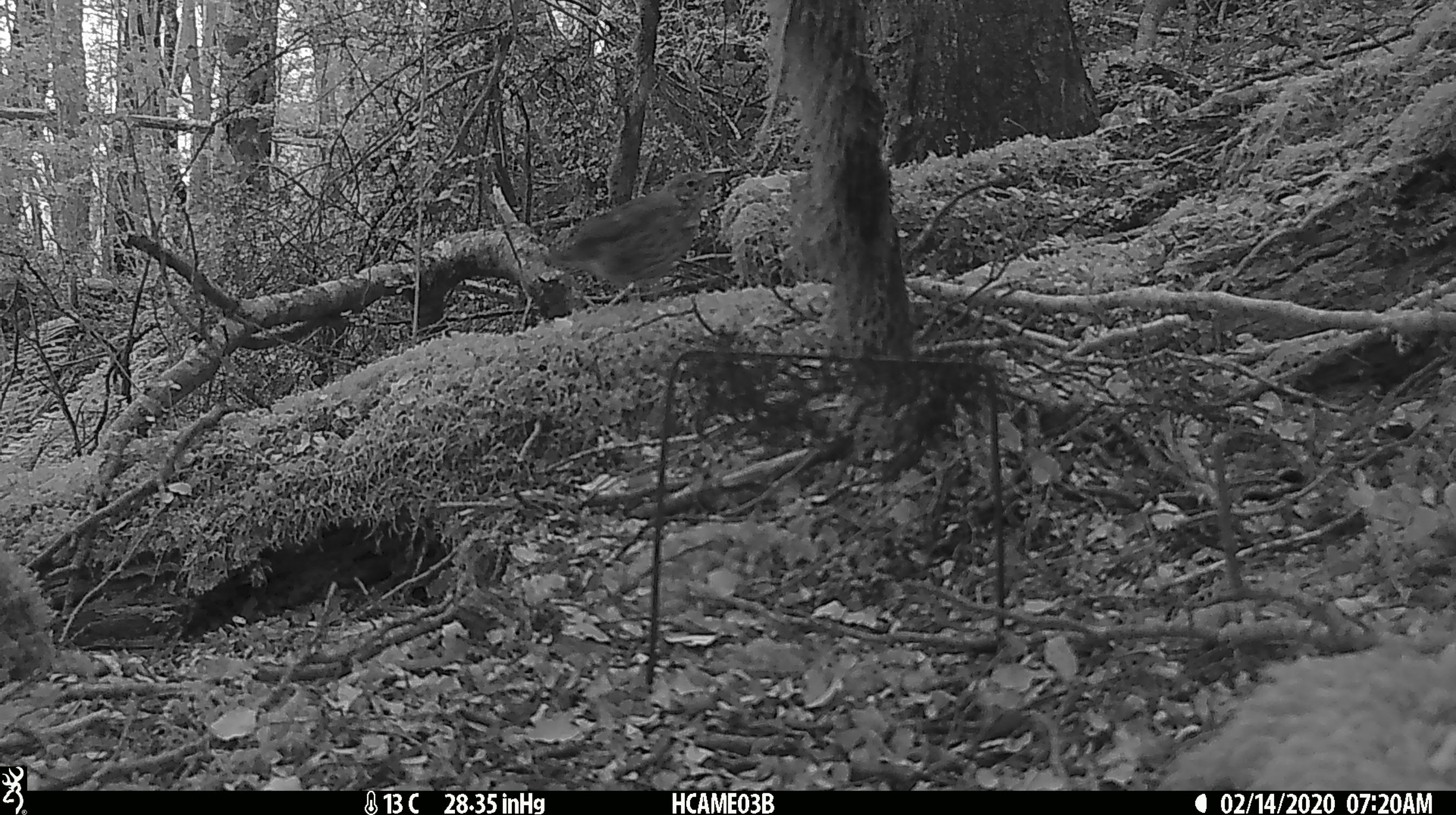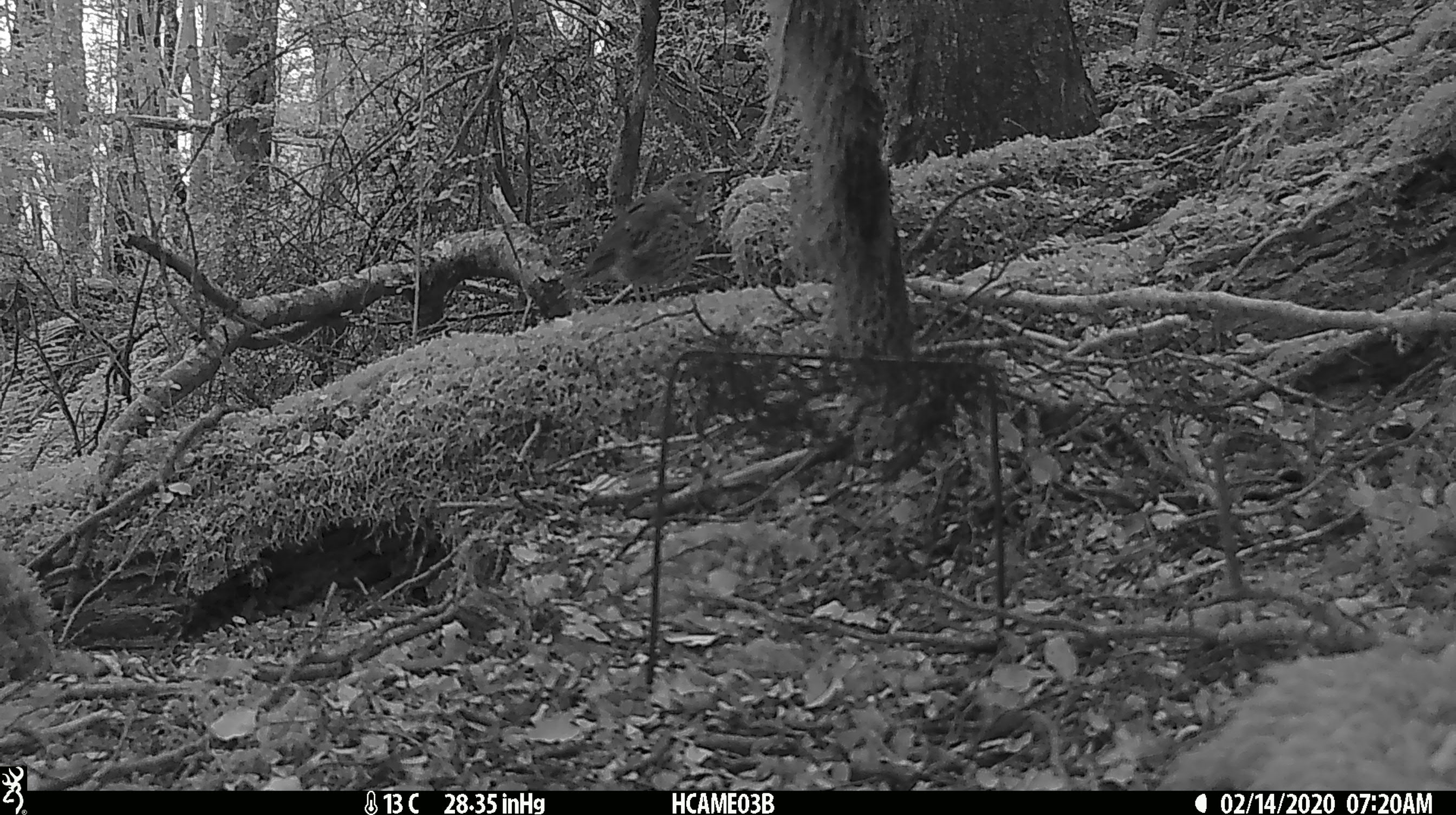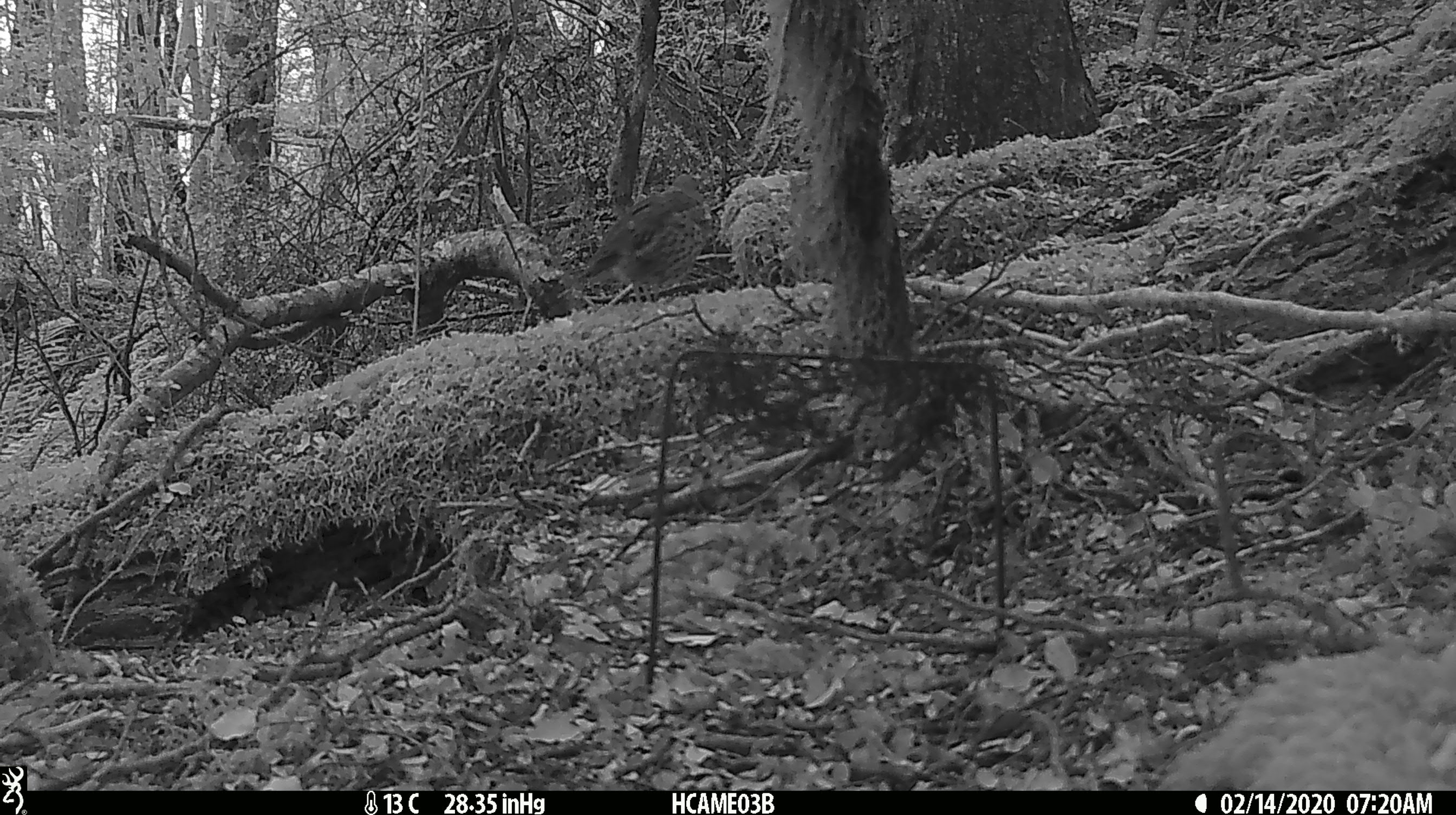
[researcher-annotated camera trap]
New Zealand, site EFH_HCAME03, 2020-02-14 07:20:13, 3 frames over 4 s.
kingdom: Animalia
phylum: Chordata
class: Aves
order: Passeriformes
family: Turdidae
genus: Turdus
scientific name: Turdus philomelos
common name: song thrush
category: thrush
Thrush (song thrush) (Turdus philomelos).